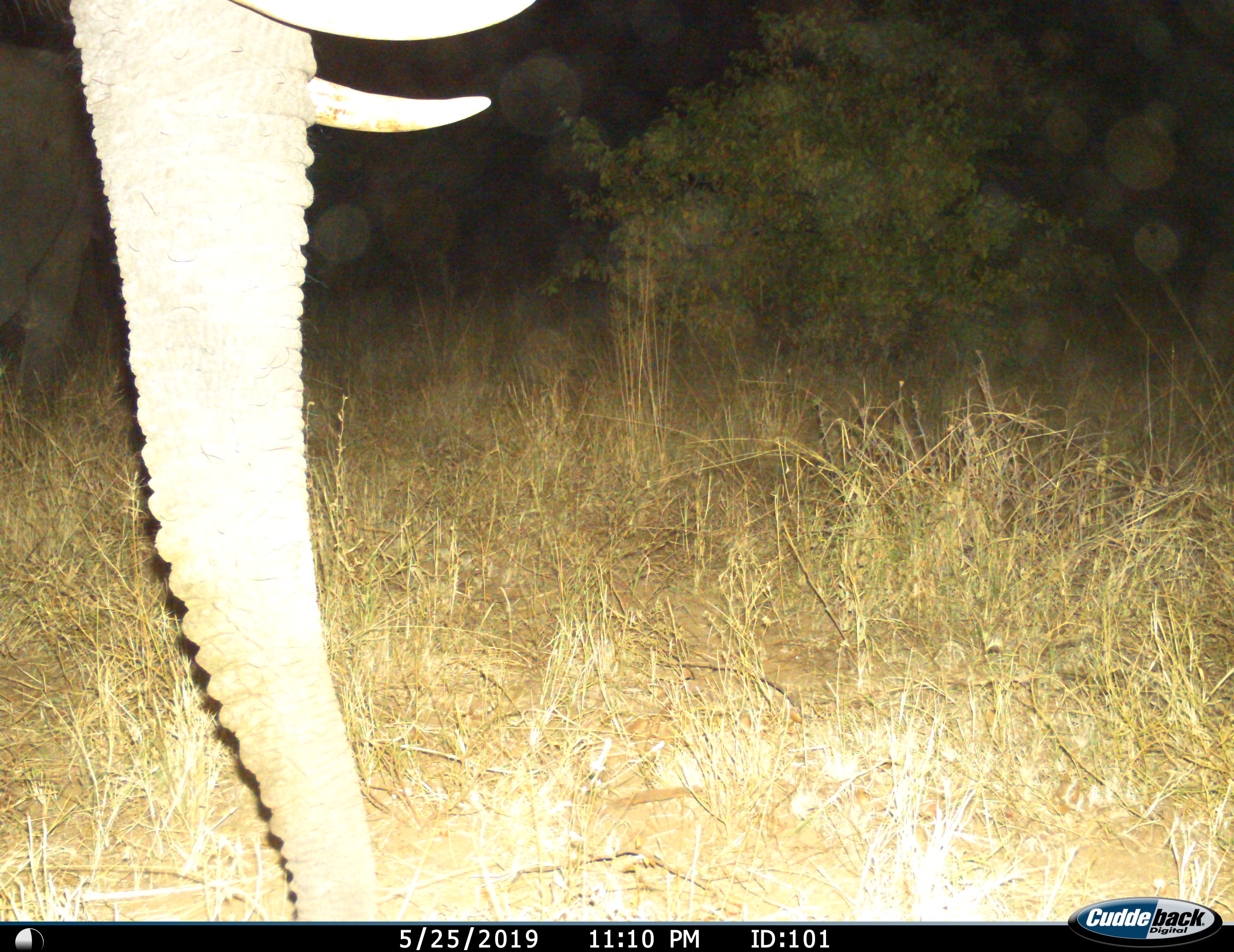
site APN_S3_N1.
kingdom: Animalia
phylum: Chordata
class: Mammalia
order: Proboscidea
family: Elephantidae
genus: Loxodonta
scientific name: Loxodonta africana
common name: african bush elephant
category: elephant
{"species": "elephant (african bush elephant) (Loxodonta africana)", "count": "1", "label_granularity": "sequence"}